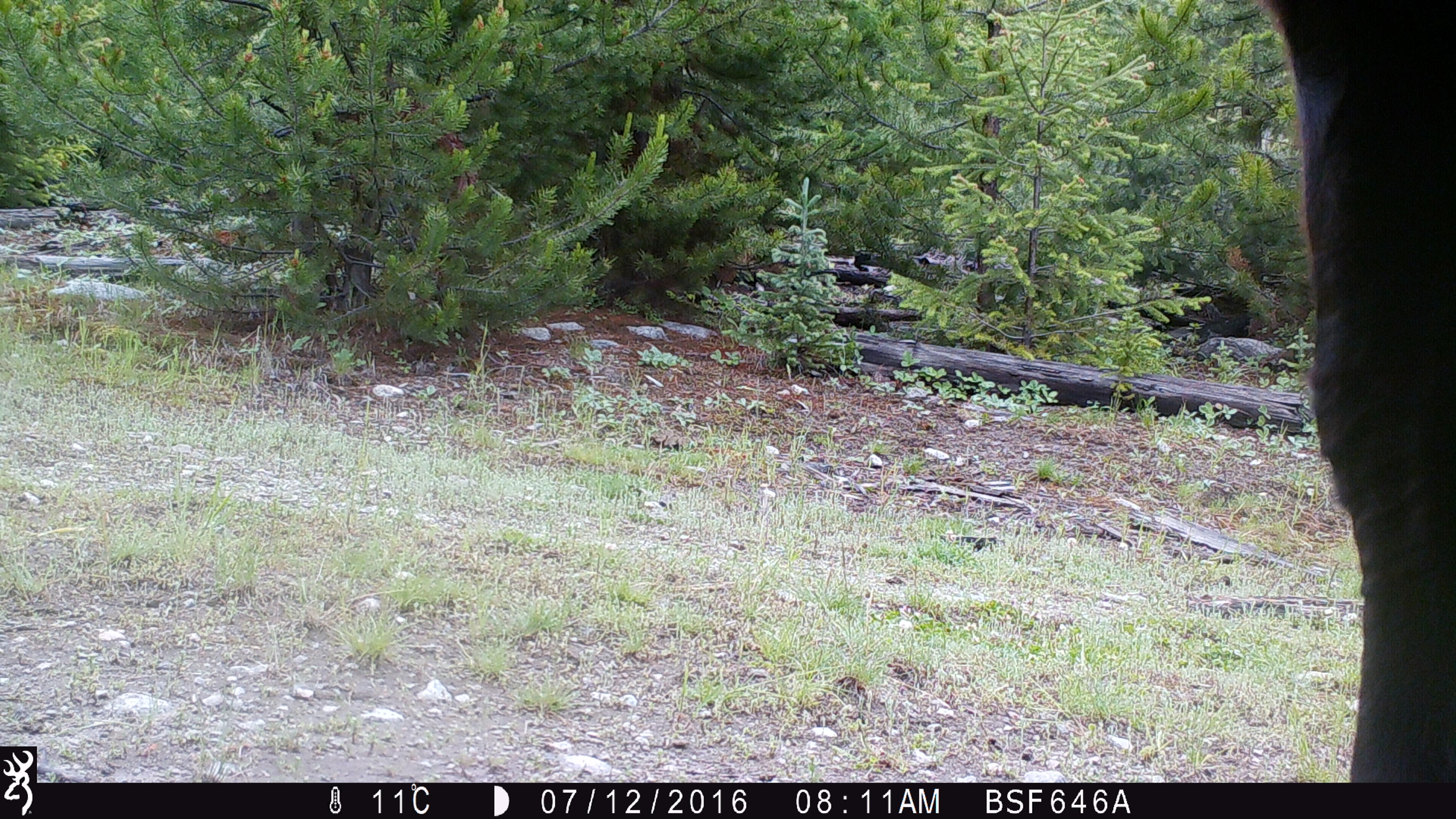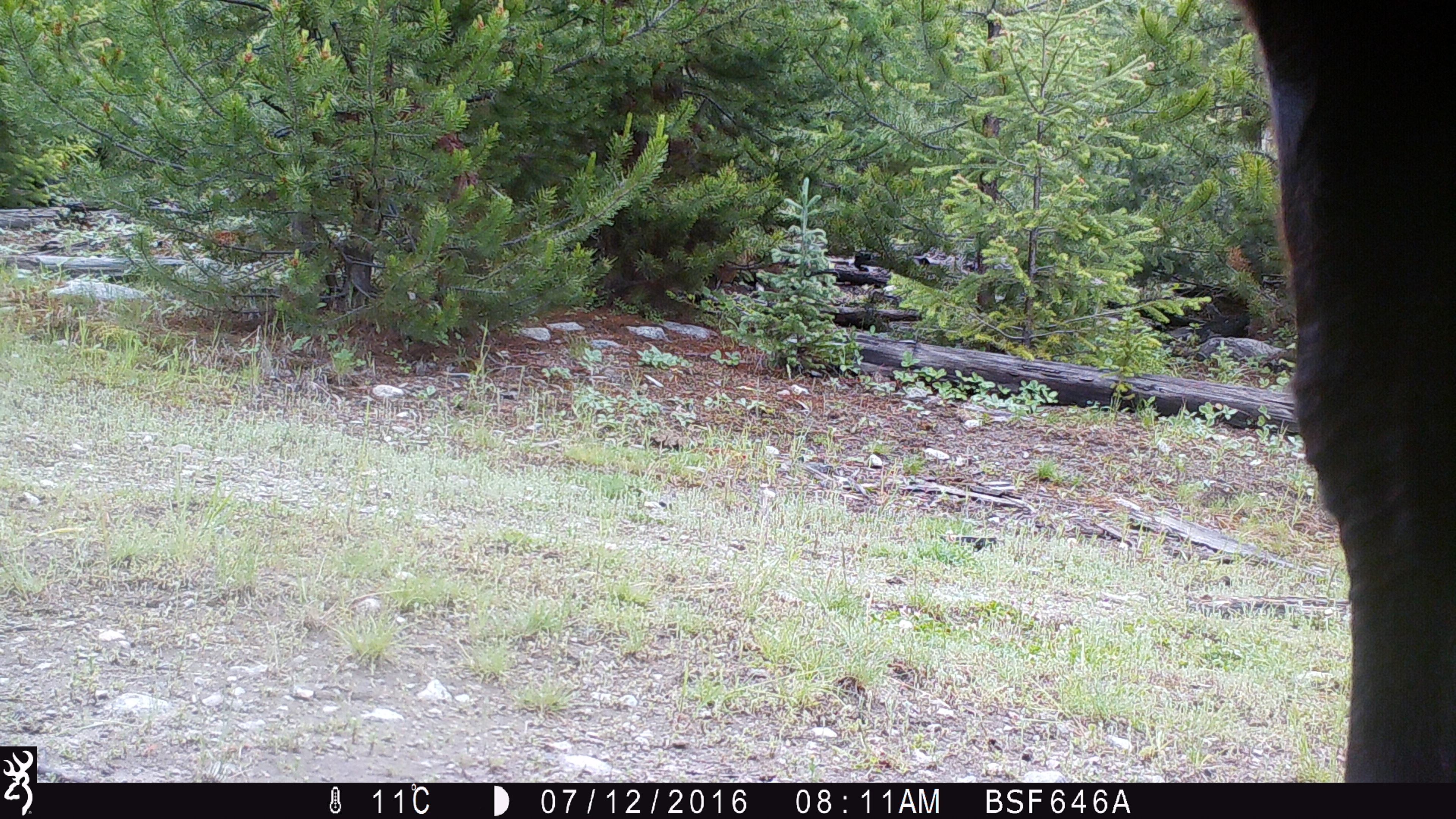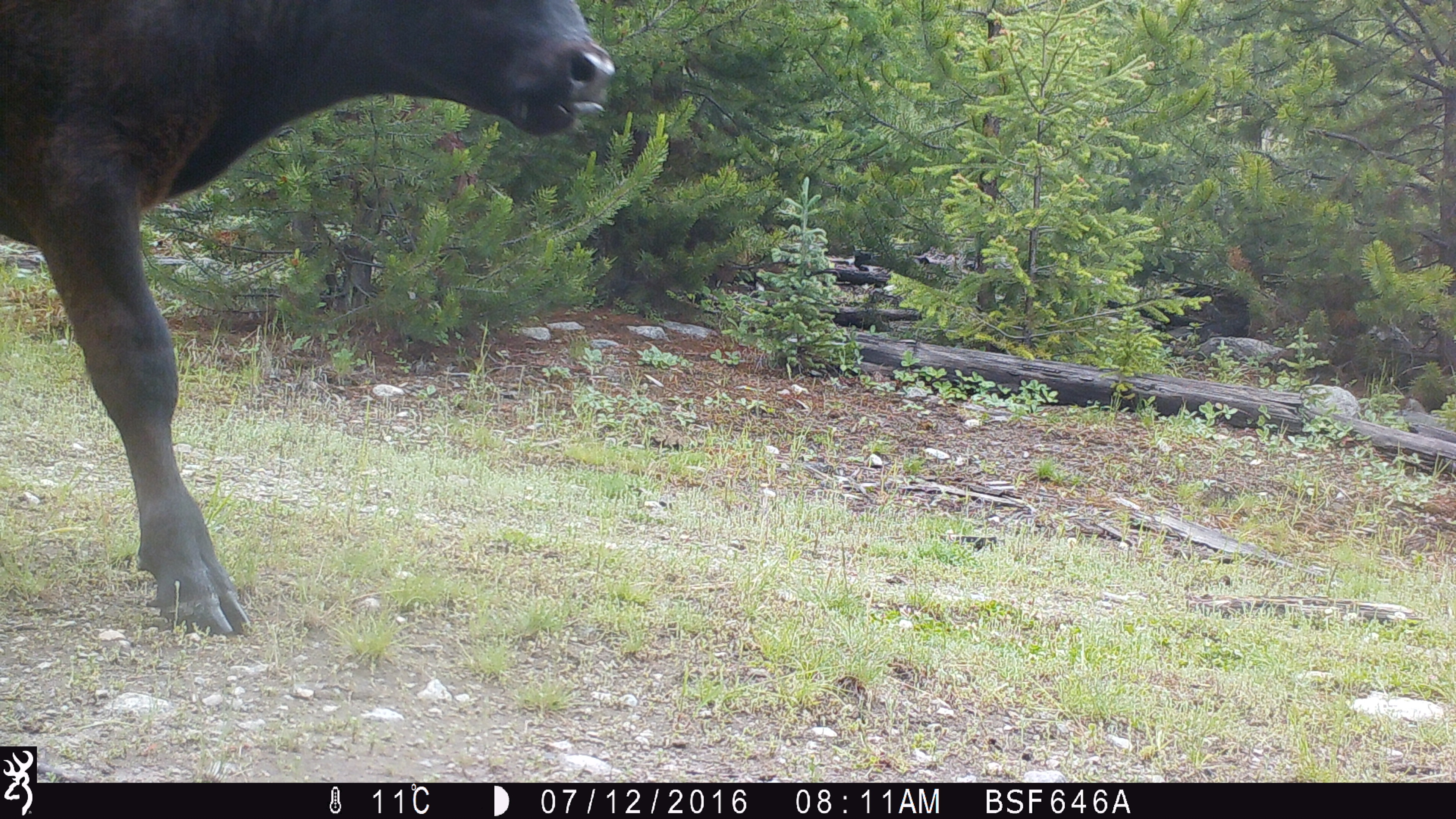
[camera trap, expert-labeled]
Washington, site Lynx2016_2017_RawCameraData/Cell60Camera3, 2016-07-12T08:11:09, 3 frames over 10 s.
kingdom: Animalia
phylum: Chordata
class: Mammalia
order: Artiodactyla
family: Bovidae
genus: Bos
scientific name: Bos taurus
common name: domestic cattle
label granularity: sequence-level